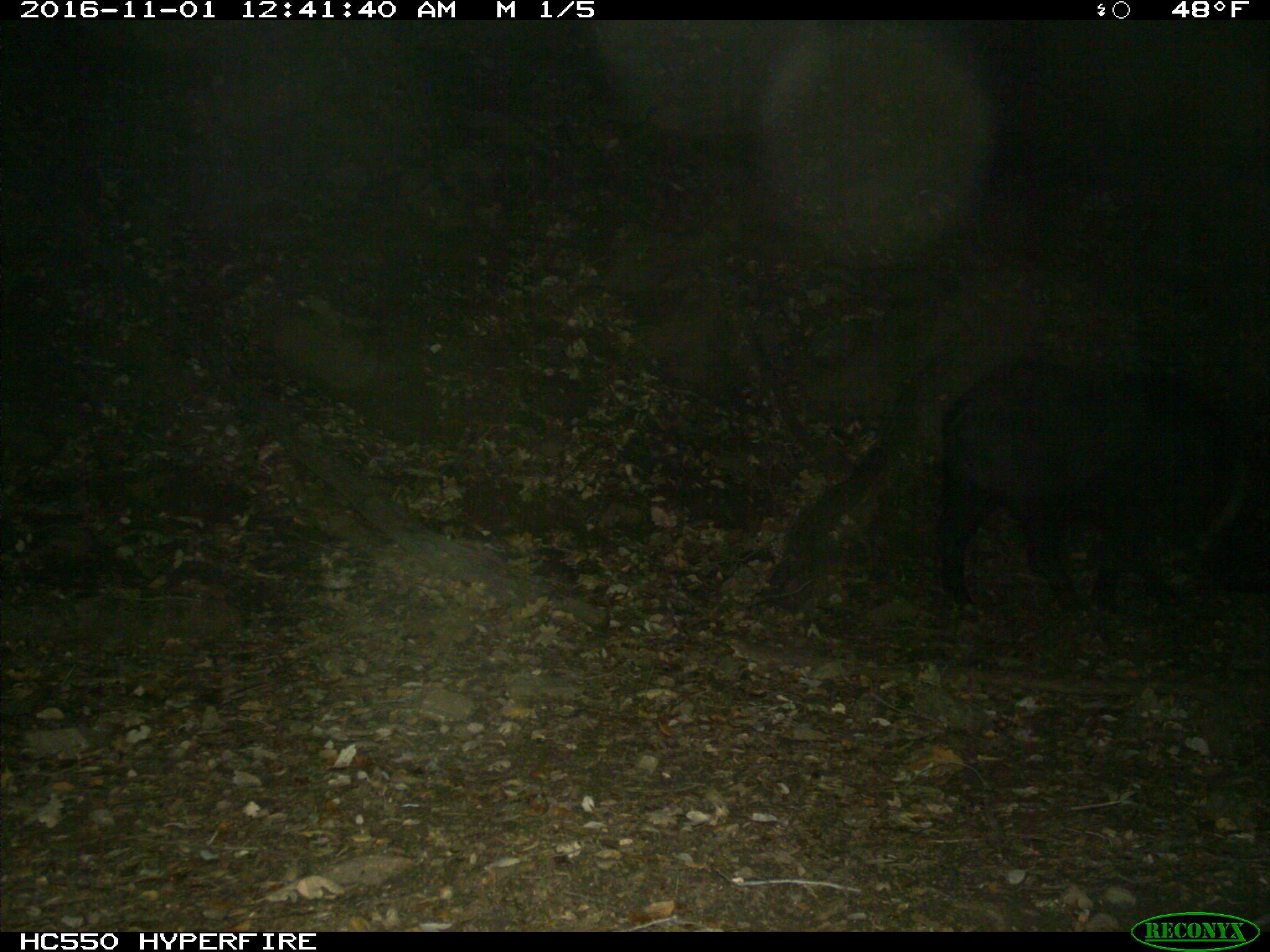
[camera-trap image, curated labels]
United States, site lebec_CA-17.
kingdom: Animalia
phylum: Chordata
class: Mammalia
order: Artiodactyla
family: Suidae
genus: Sus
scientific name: Sus scrofa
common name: wild boar